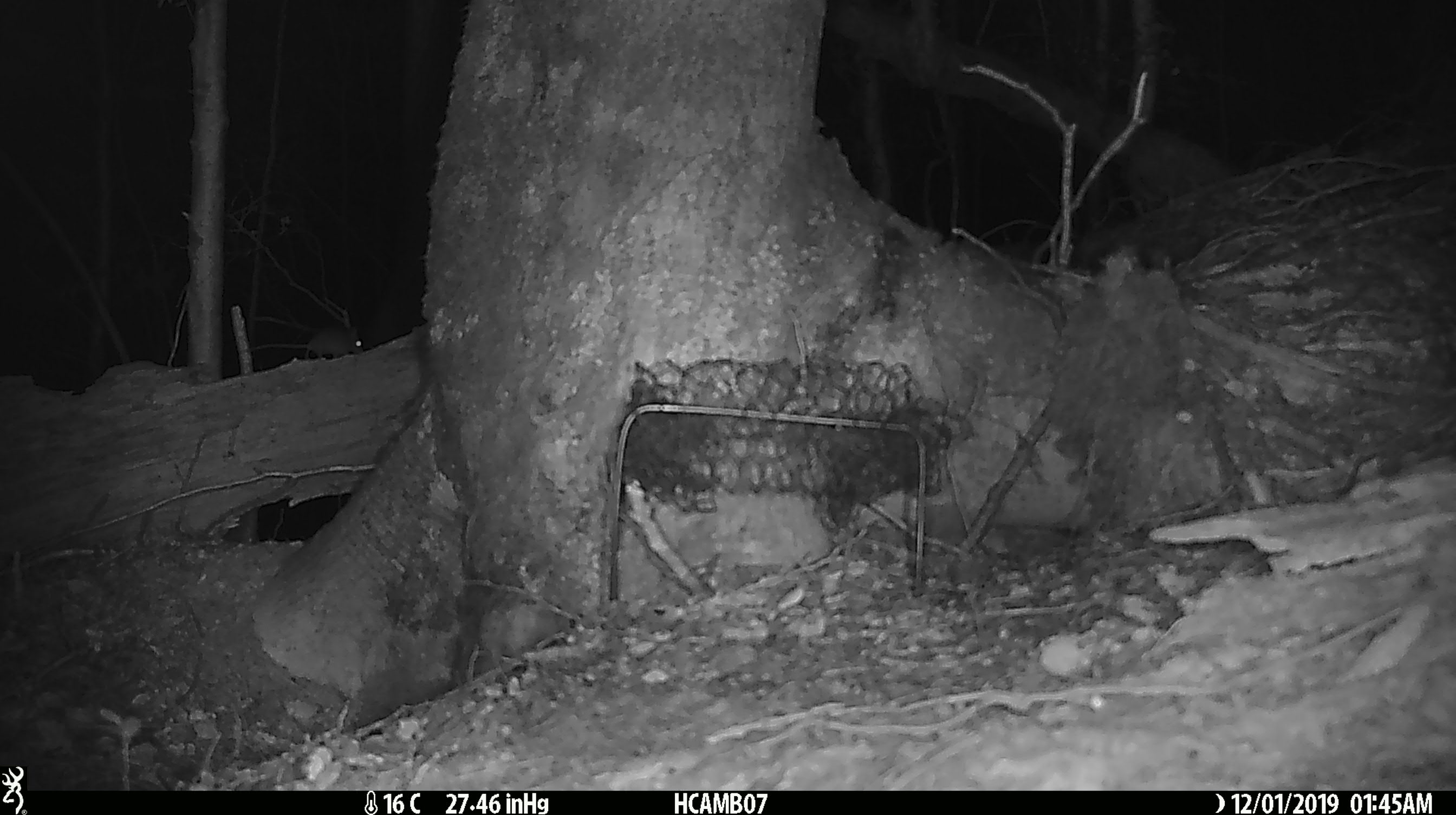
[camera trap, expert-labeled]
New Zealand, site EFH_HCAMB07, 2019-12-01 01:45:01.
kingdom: Animalia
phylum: Chordata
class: Mammalia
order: Rodentia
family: Muridae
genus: Mus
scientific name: Mus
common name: mouse